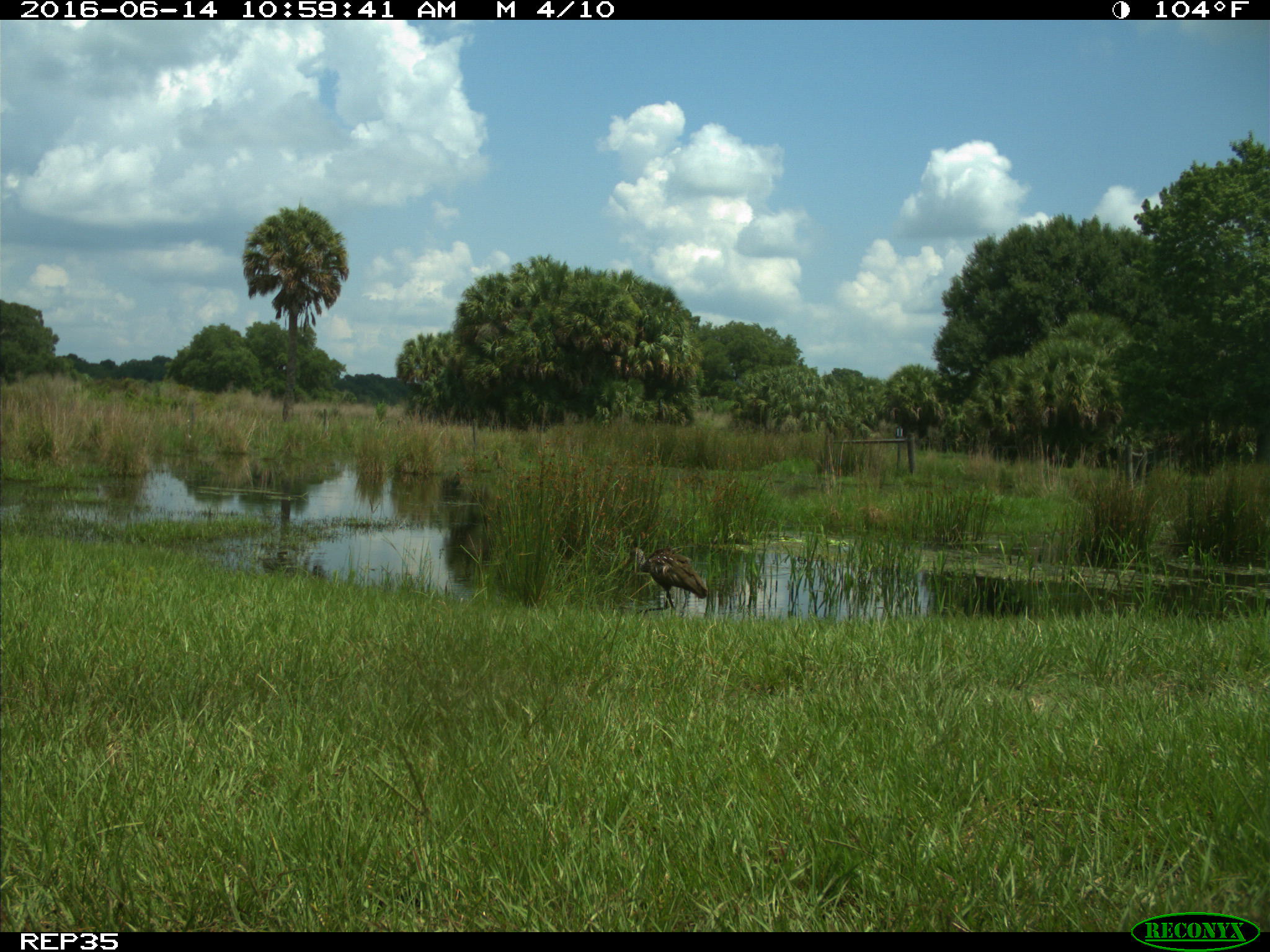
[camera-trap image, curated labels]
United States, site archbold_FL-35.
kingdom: Animalia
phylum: Chordata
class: Aves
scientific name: Aves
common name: birds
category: unidentified bird